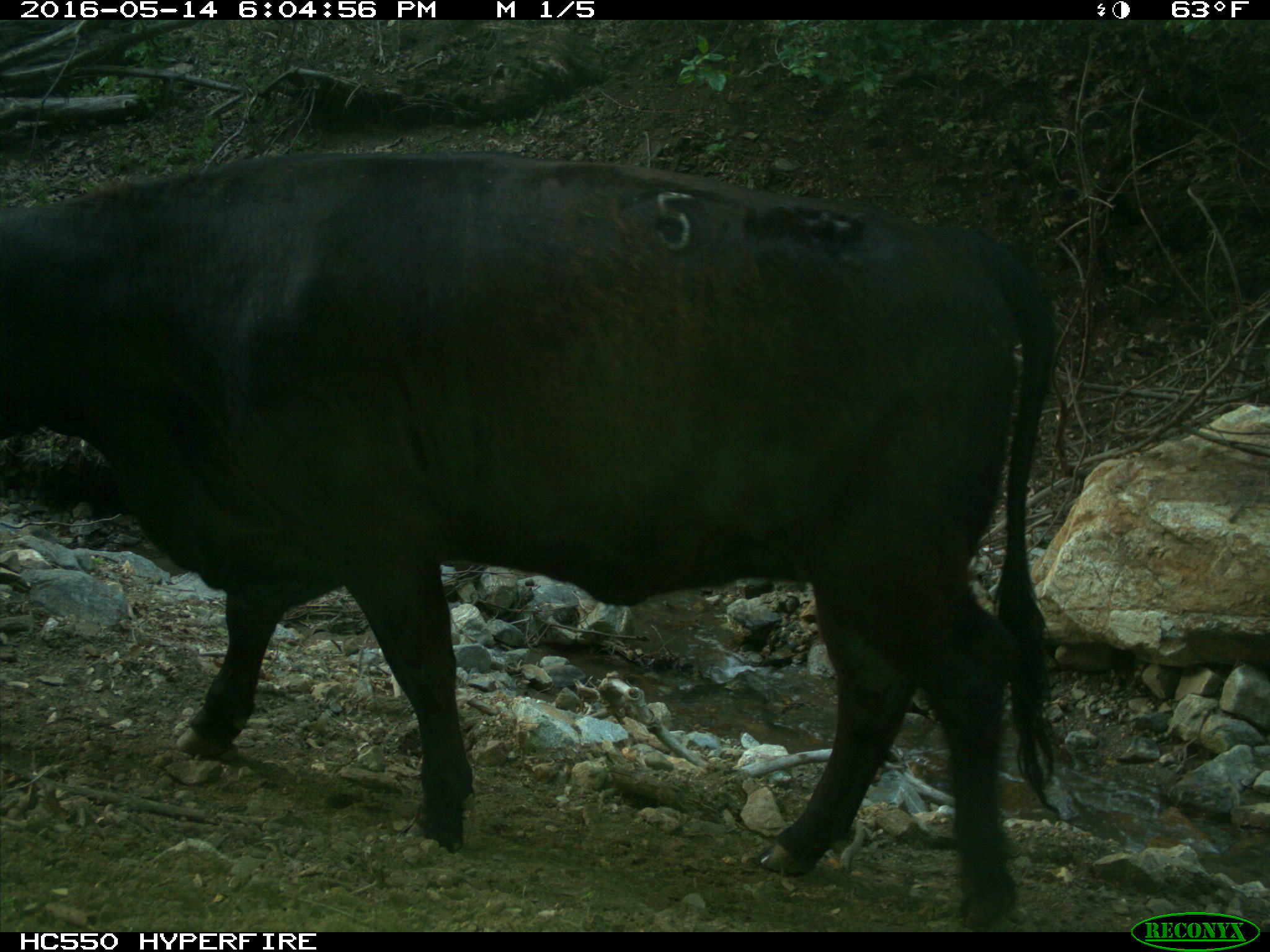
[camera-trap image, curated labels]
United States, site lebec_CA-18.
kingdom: Animalia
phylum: Chordata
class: Mammalia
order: Artiodactyla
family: Bovidae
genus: Bos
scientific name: Bos taurus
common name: domestic cow